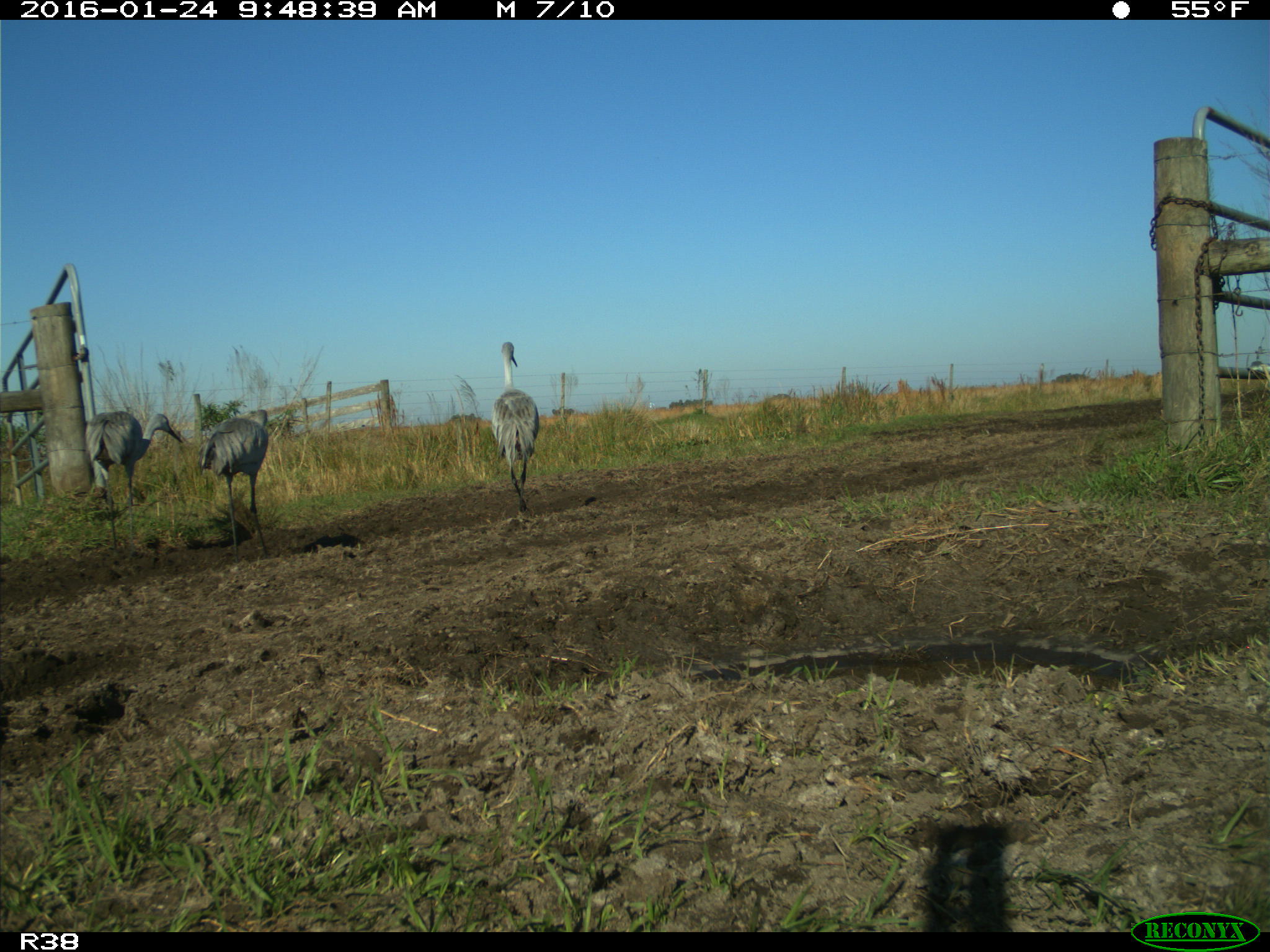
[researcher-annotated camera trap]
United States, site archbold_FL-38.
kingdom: Animalia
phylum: Chordata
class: Aves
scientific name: Aves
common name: birds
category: unidentified bird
Unidentified bird (birds) (Aves).